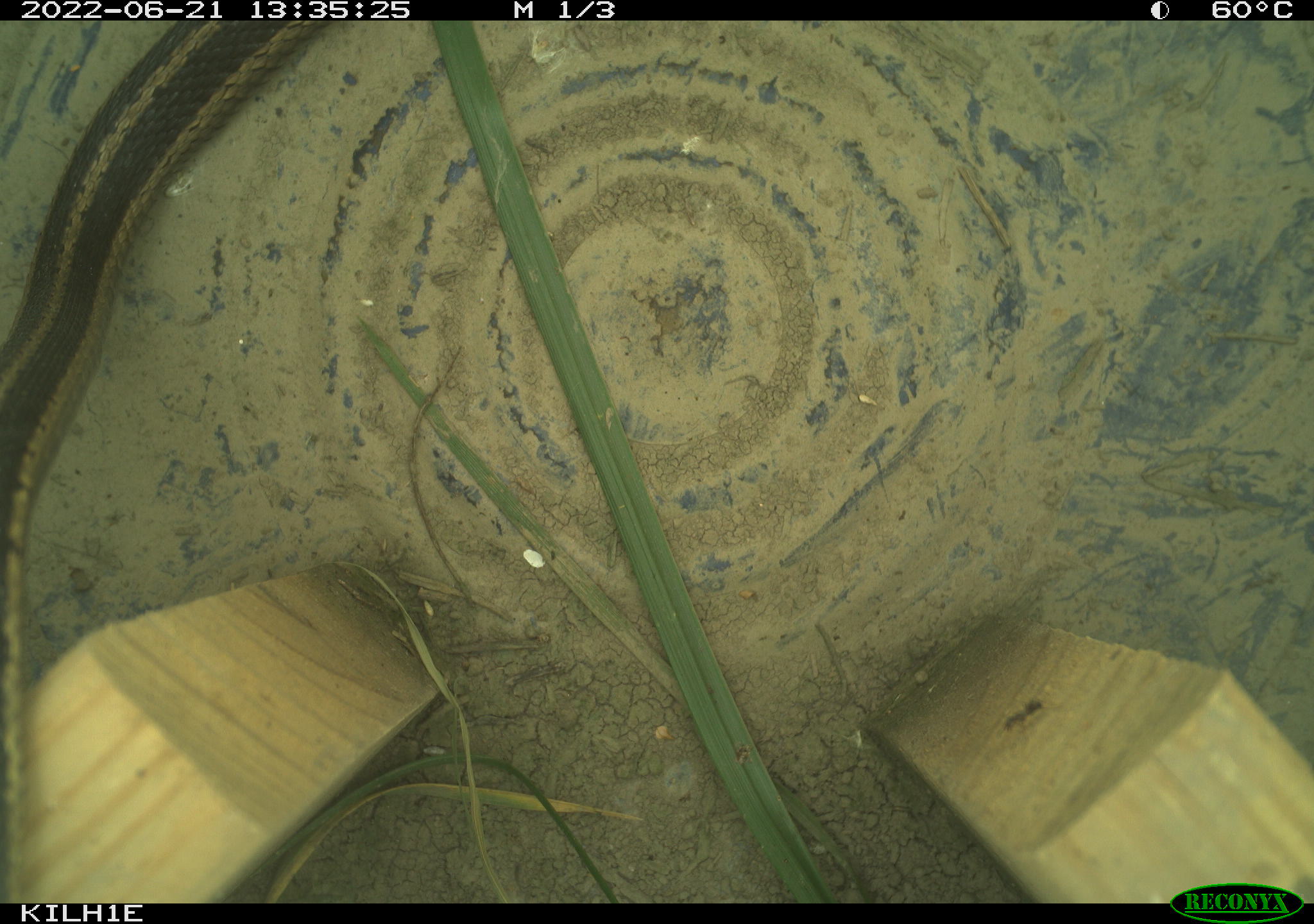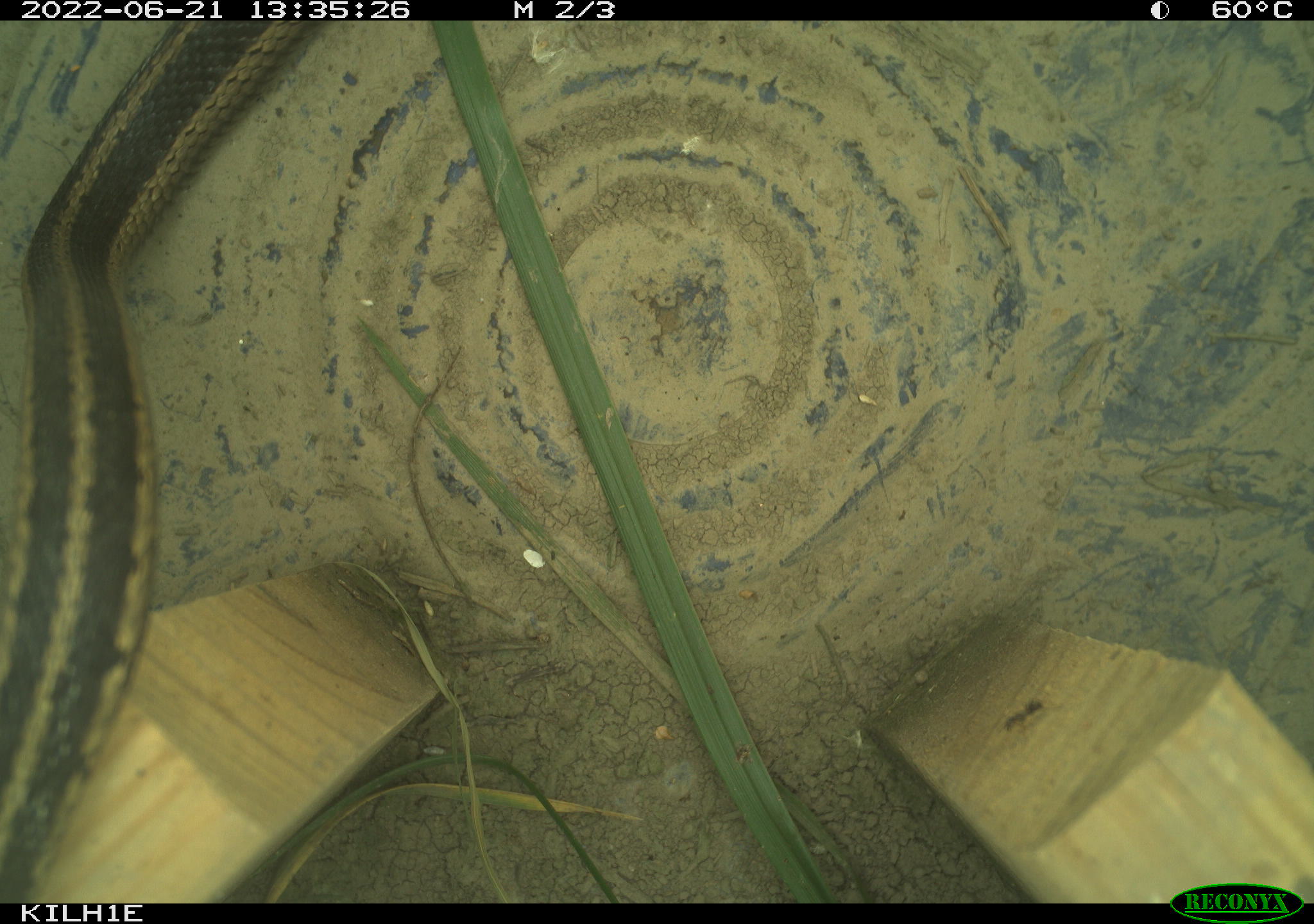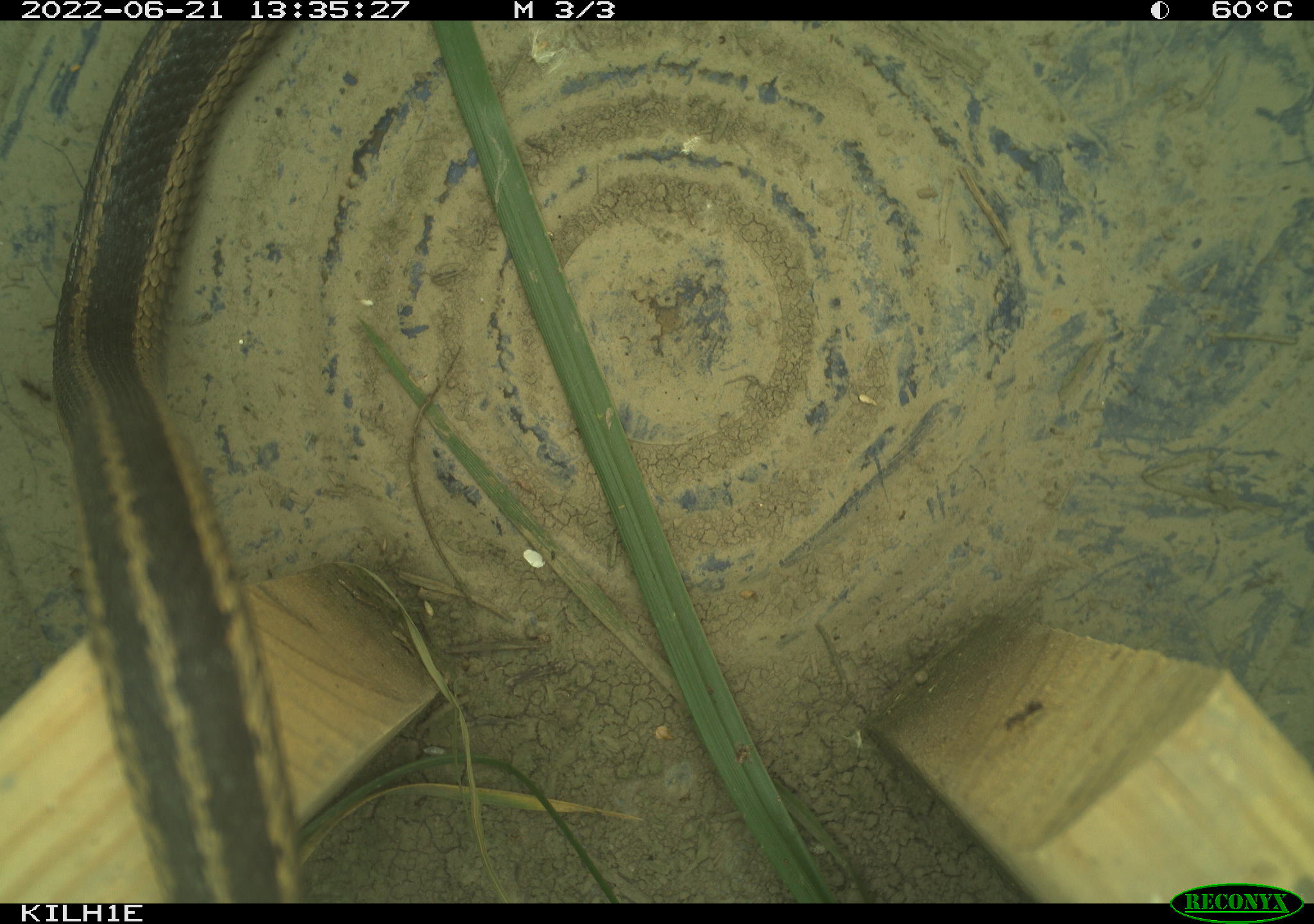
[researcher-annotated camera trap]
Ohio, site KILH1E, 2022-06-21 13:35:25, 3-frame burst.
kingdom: Animalia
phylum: Chordata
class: Reptilia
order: Squamata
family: Colubridae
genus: Thamnophis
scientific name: Thamnophis sirtalis sirtalis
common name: eastern gartersnake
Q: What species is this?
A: Eastern gartersnake (Thamnophis sirtalis sirtalis).